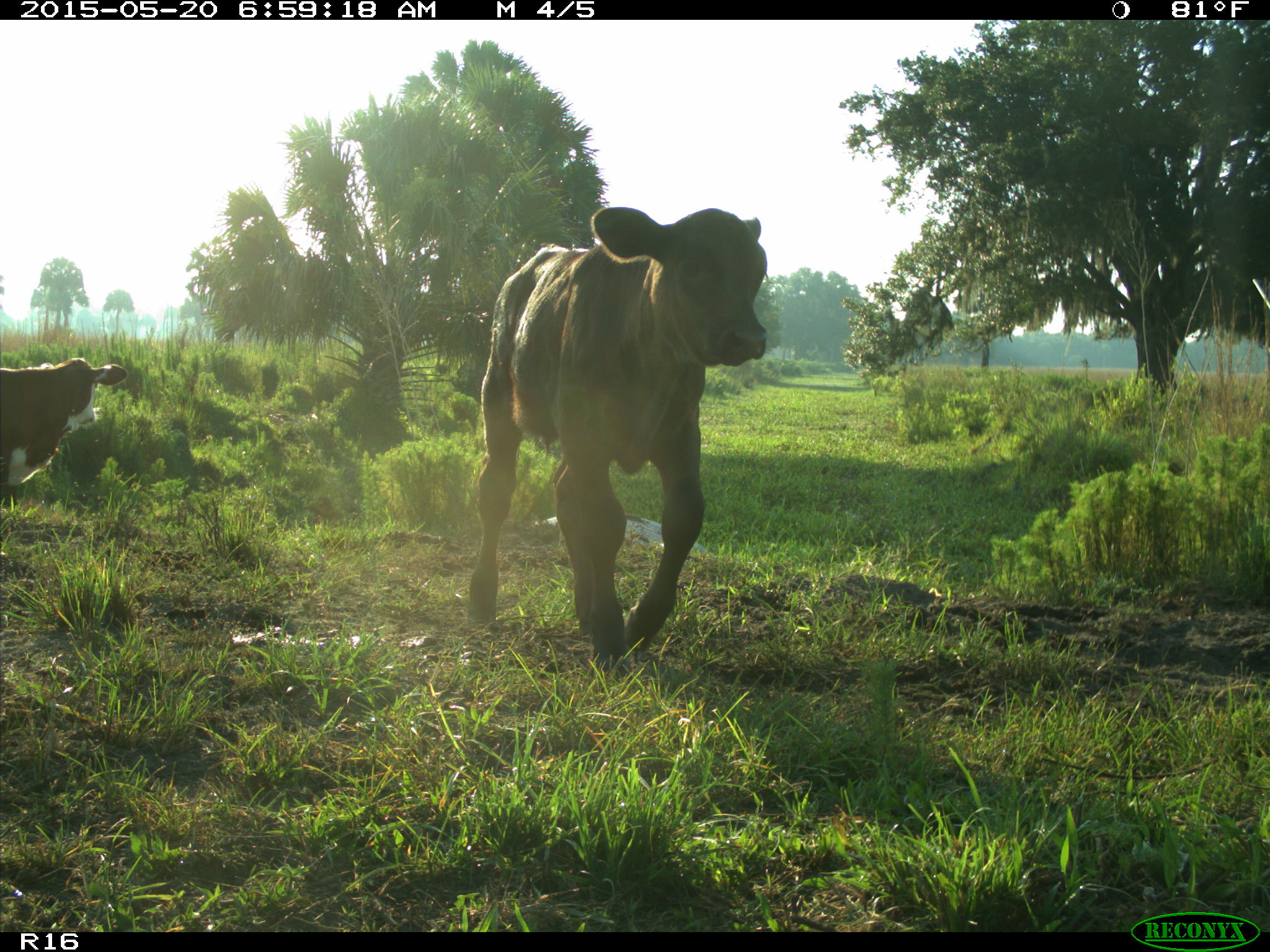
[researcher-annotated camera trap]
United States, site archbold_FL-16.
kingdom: Animalia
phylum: Chordata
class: Mammalia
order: Artiodactyla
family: Bovidae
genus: Bos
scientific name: Bos taurus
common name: domestic cow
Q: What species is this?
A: Bos taurus (domestic cow).